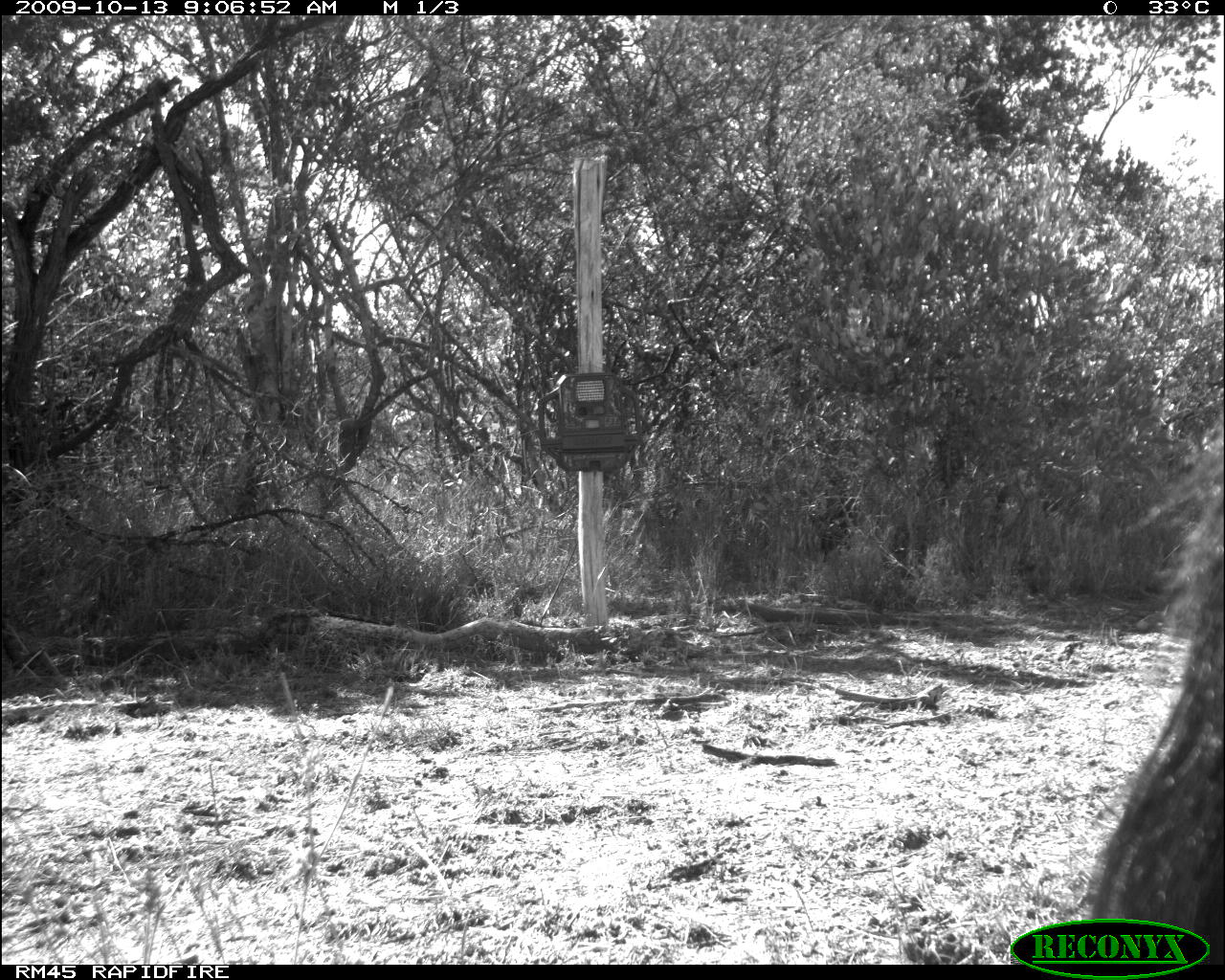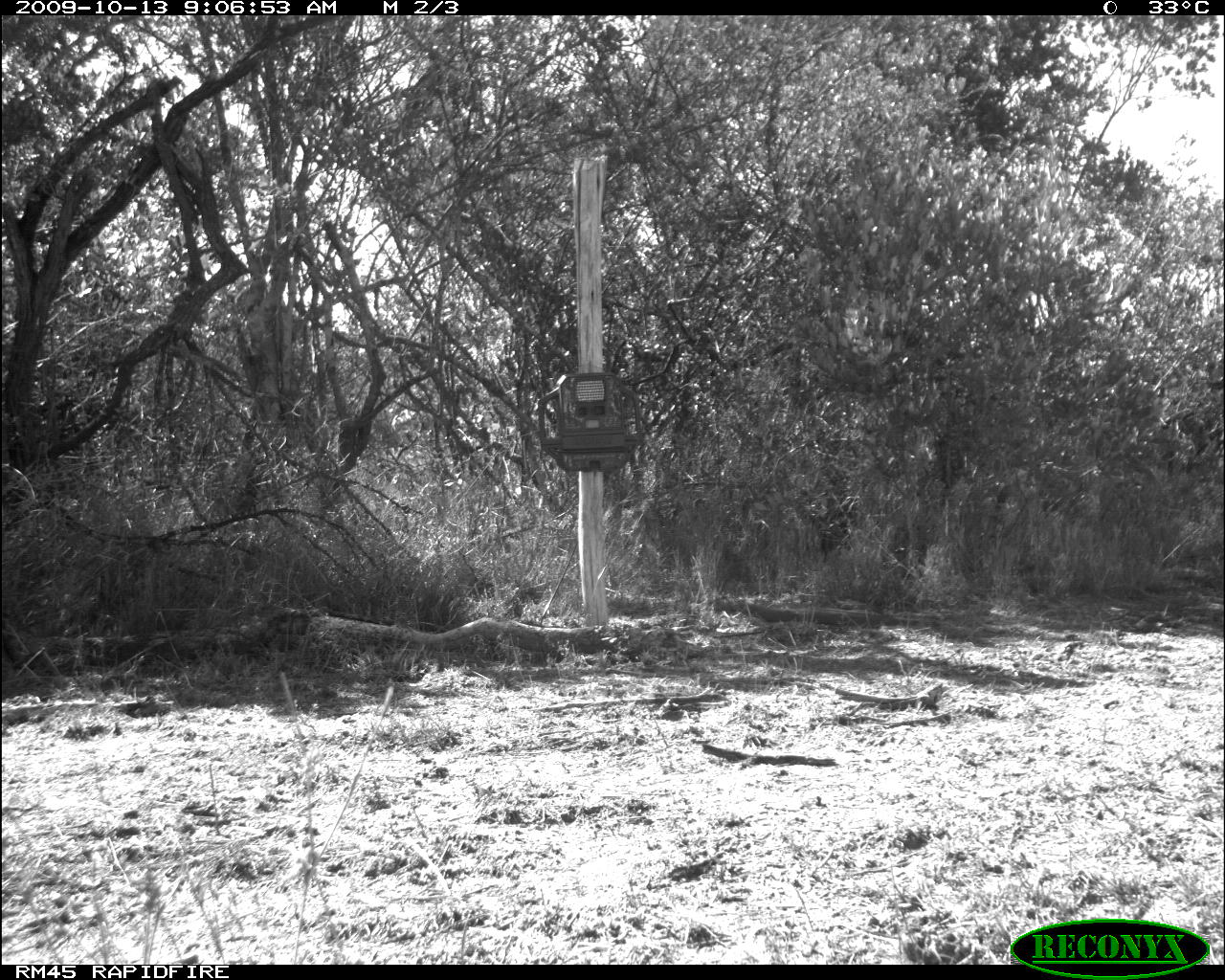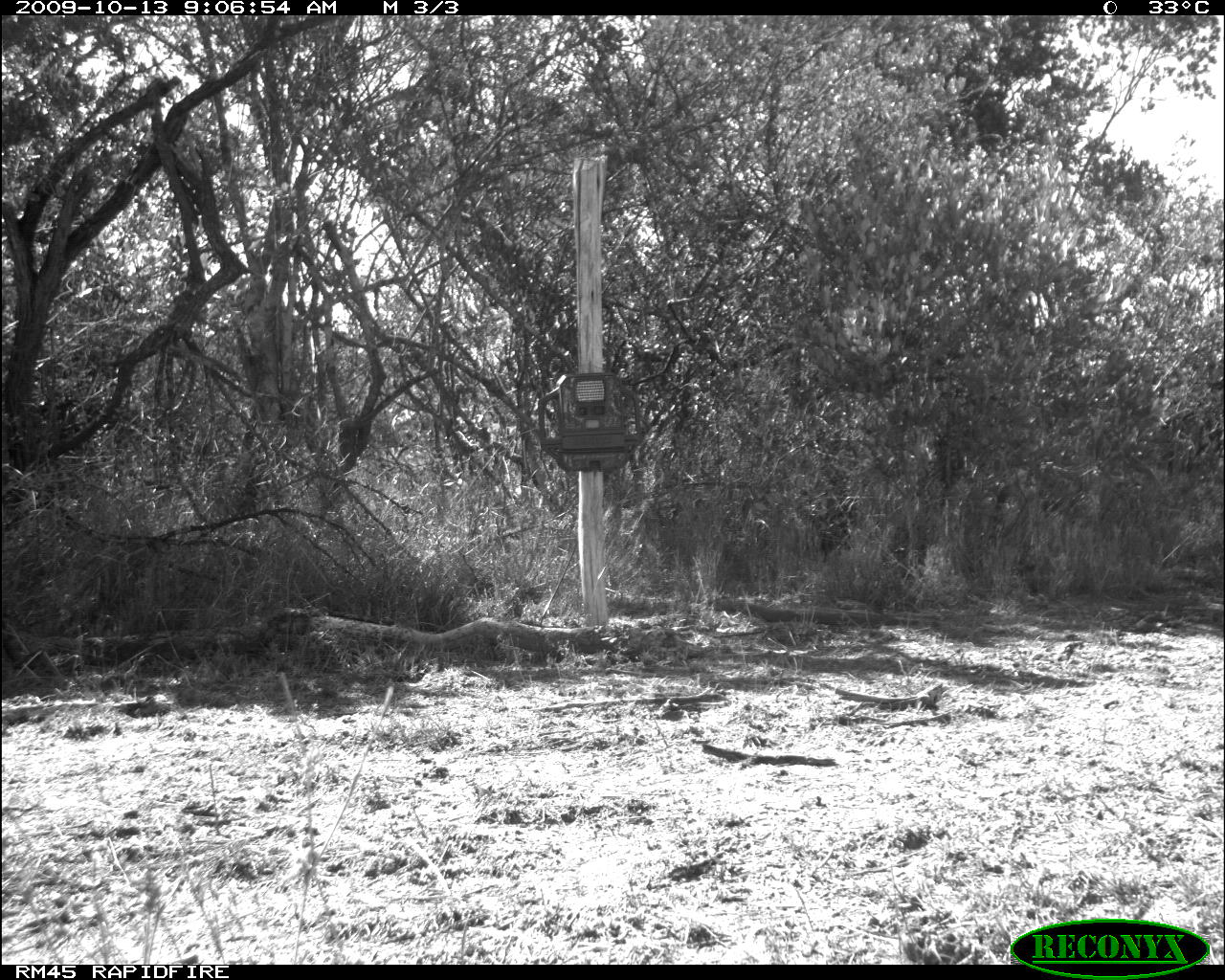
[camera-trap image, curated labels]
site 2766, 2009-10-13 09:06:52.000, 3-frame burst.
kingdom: Animalia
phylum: Chordata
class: Mammalia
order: Artiodactyla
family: Bovidae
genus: Bos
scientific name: Bos taurus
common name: domestic cattle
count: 1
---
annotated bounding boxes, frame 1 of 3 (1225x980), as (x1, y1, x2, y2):
bos taurus: (1081, 413, 1224, 960)